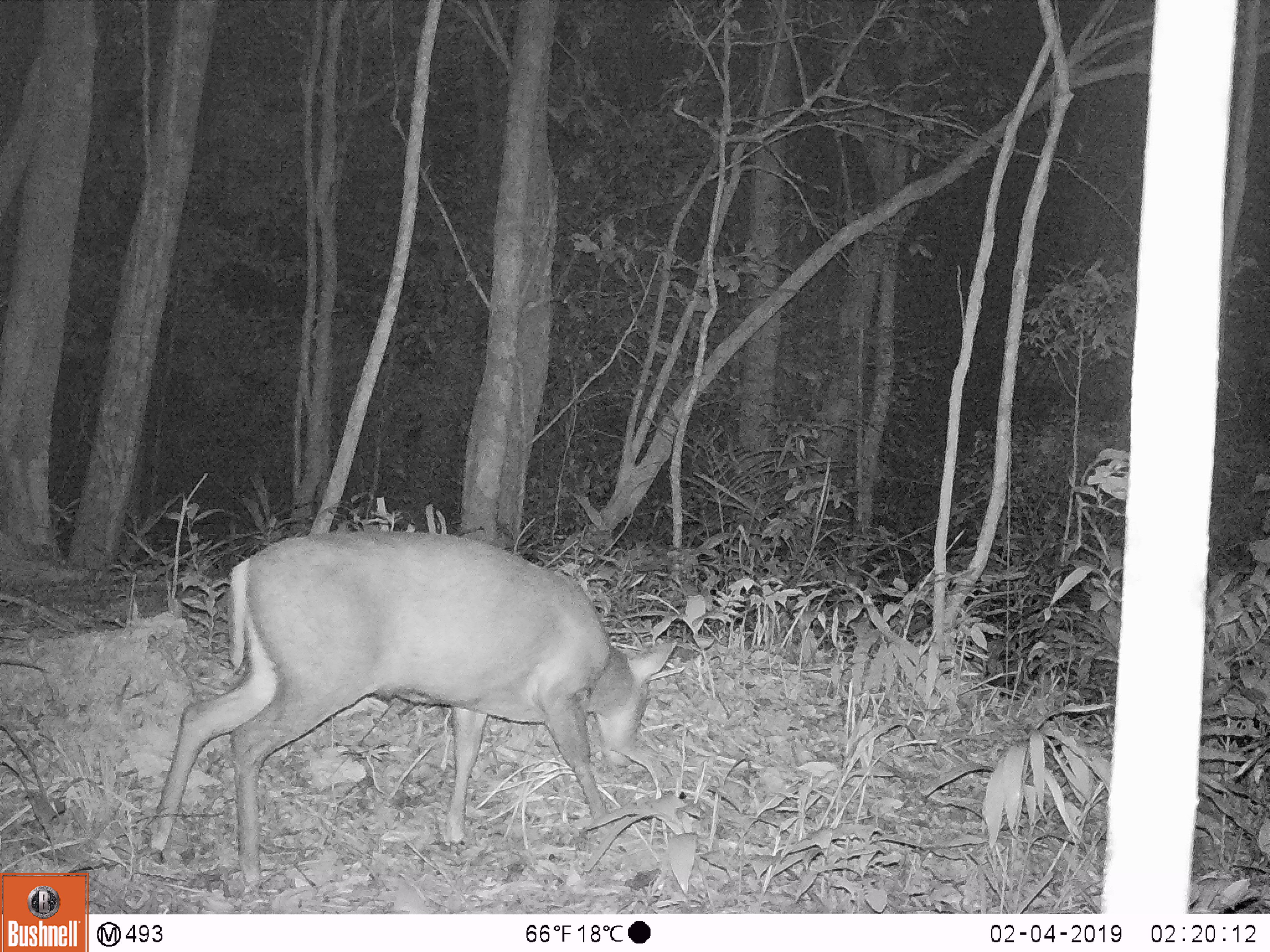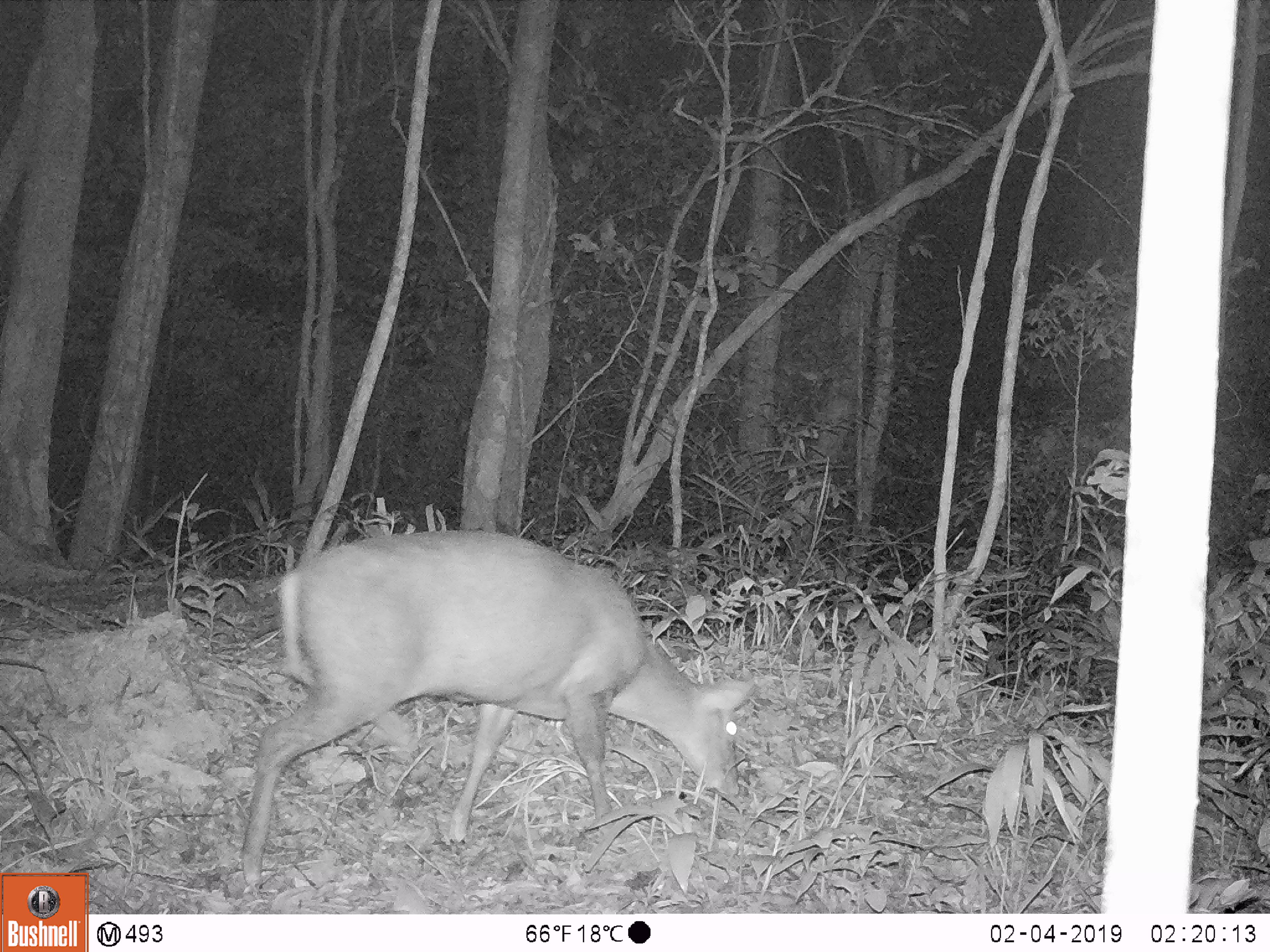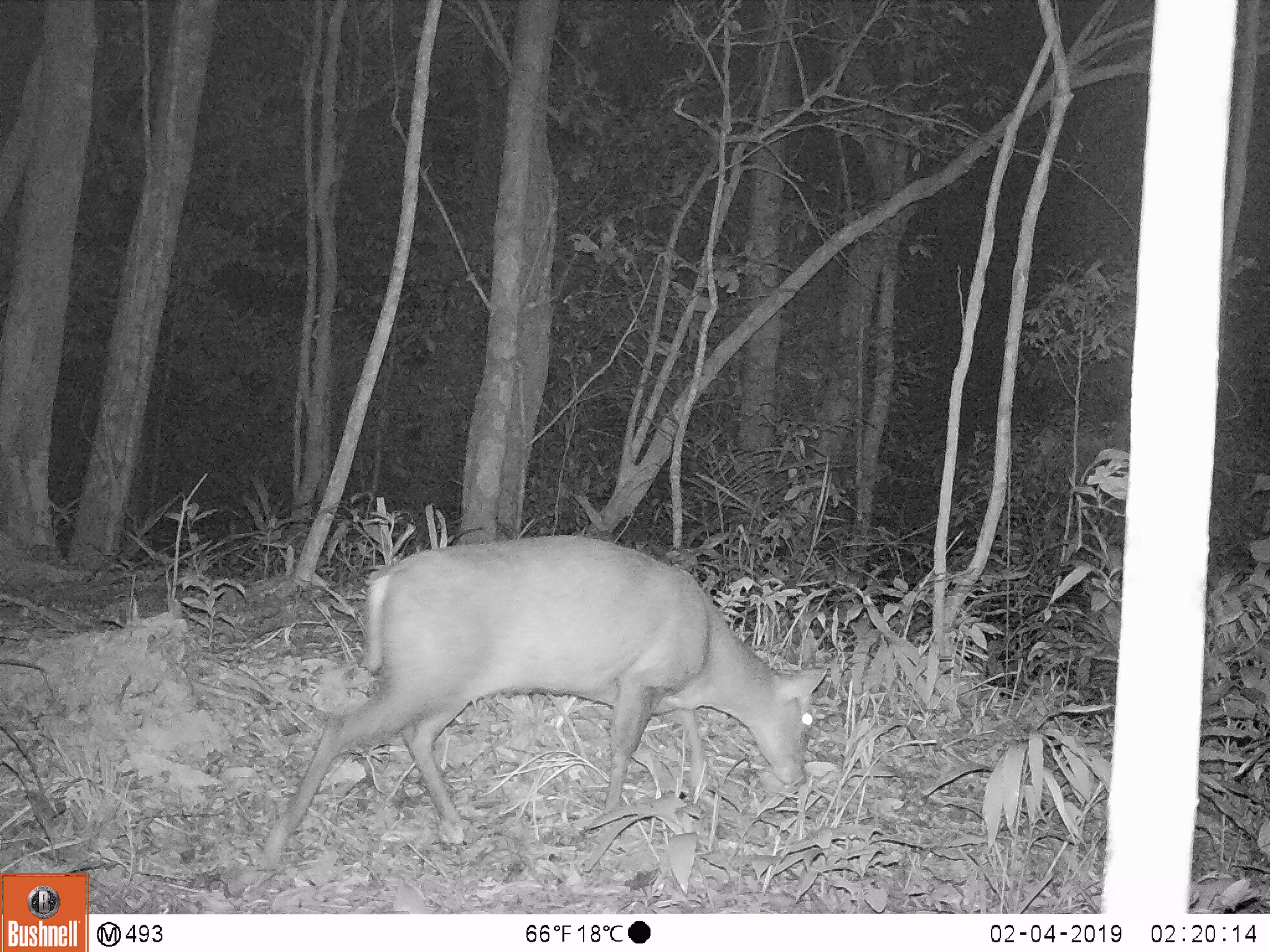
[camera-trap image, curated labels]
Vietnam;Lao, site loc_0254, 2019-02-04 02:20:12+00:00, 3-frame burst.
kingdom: Animalia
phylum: Chordata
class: Mammalia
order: Artiodactyla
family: Cervidae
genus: Muntiacus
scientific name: Muntiacus rooseveltorum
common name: roosevelt's muntjac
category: roosevelts muntjac group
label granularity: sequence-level